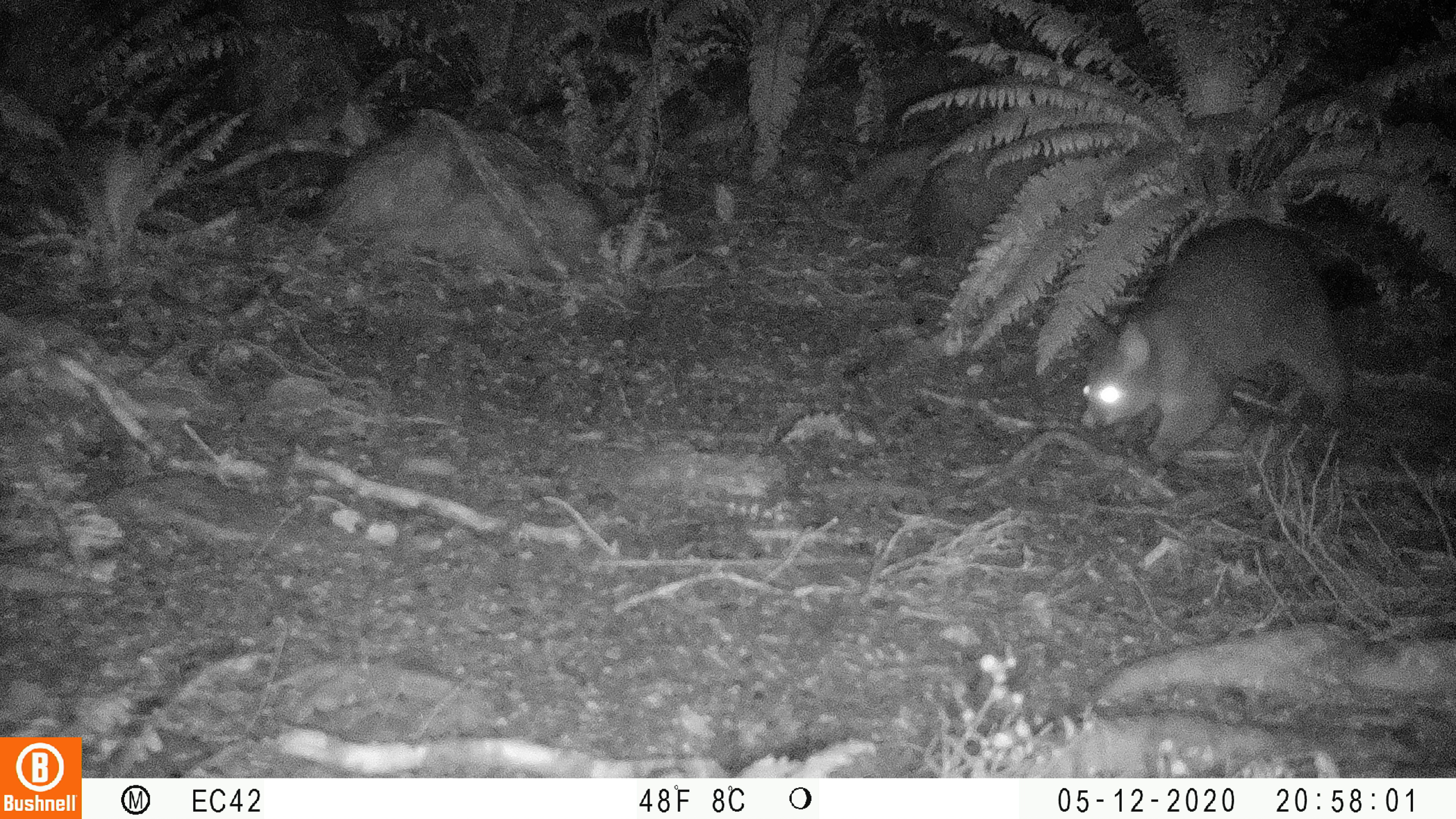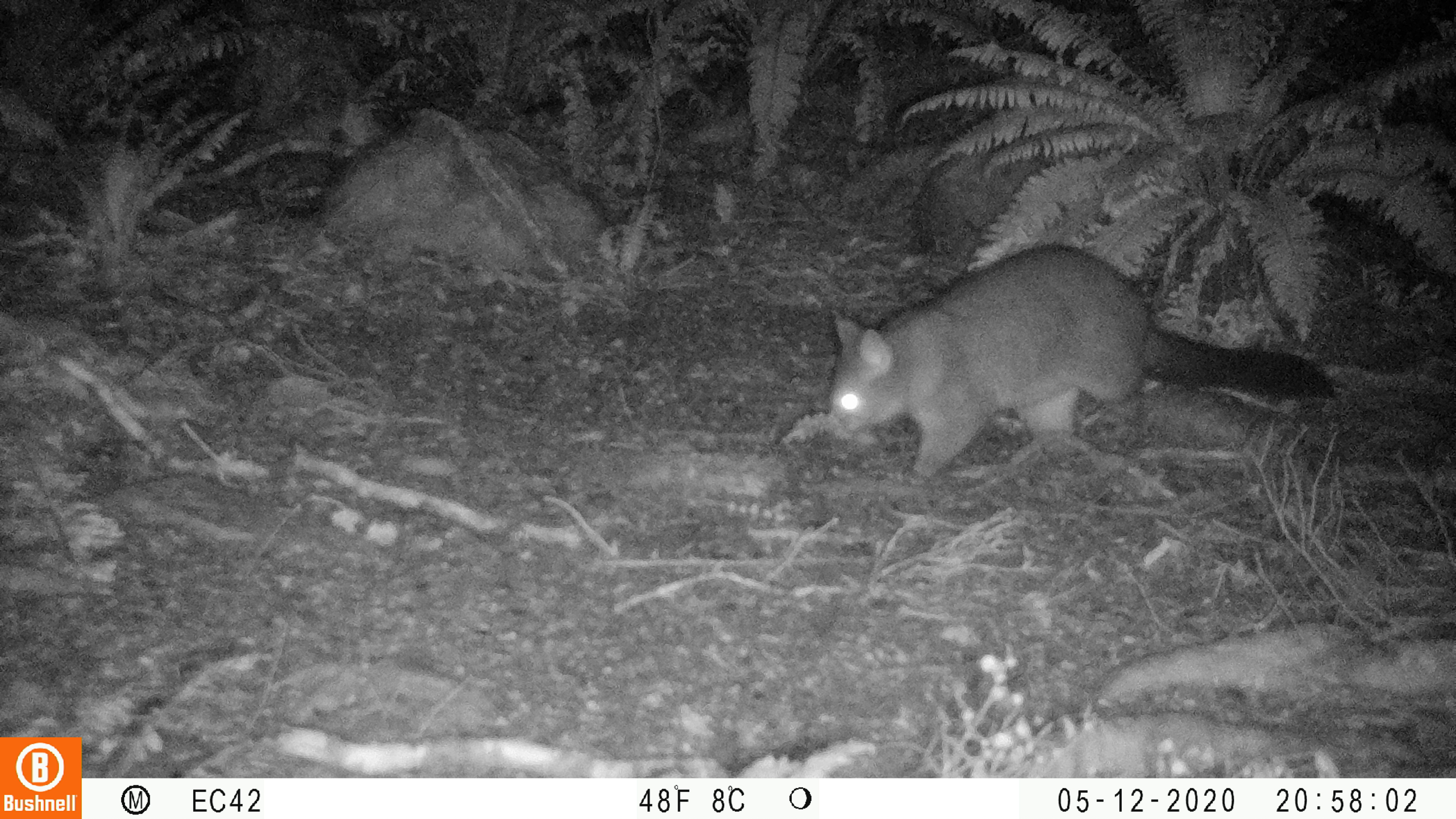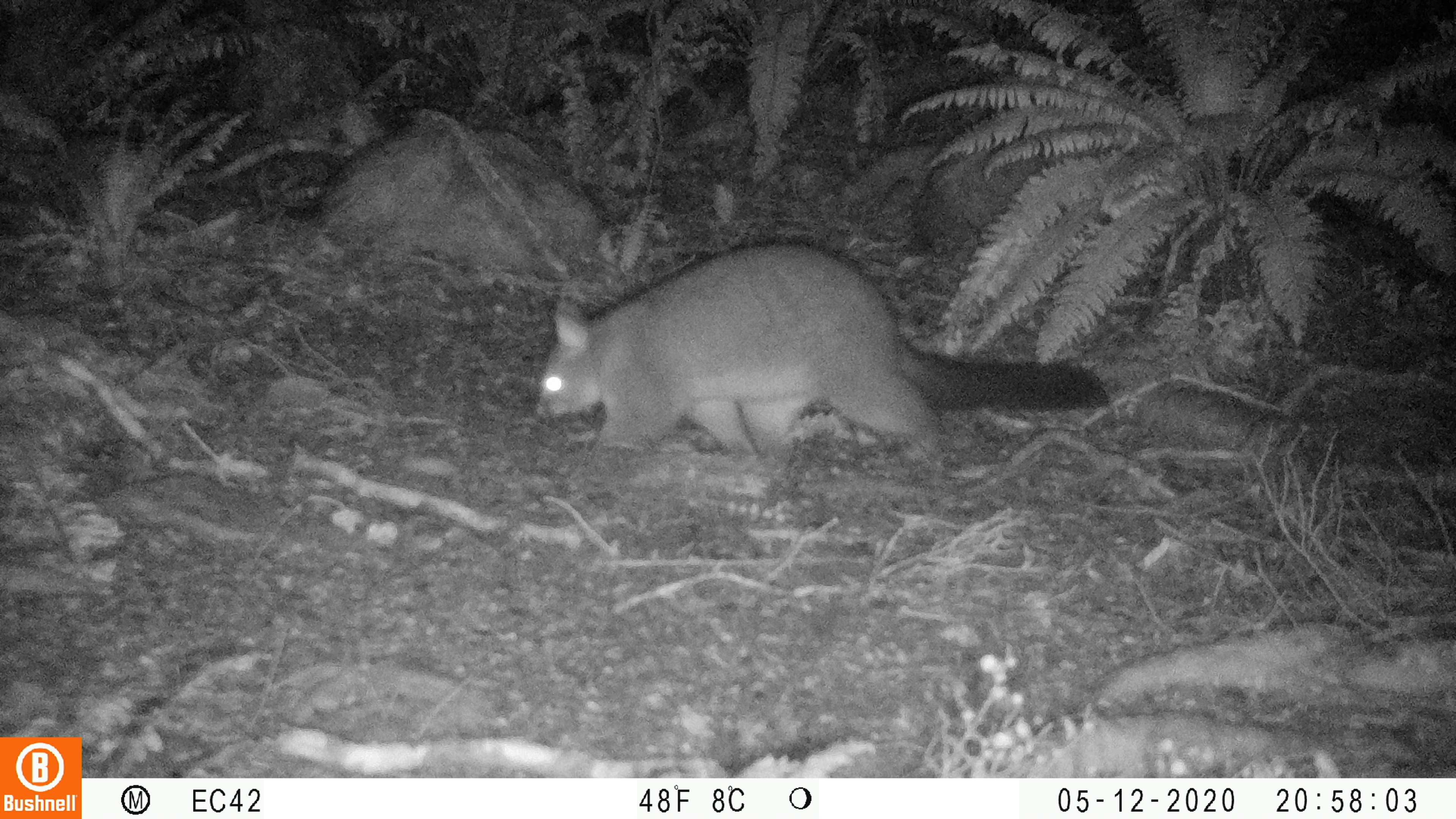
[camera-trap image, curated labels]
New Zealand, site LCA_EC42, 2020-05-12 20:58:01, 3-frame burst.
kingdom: Animalia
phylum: Chordata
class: Mammalia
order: Diprotodontia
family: Phalangeridae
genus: Trichosurus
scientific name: Trichosurus vulpecula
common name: common brushtail possum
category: possum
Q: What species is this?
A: Possum (common brushtail possum) (Trichosurus vulpecula).